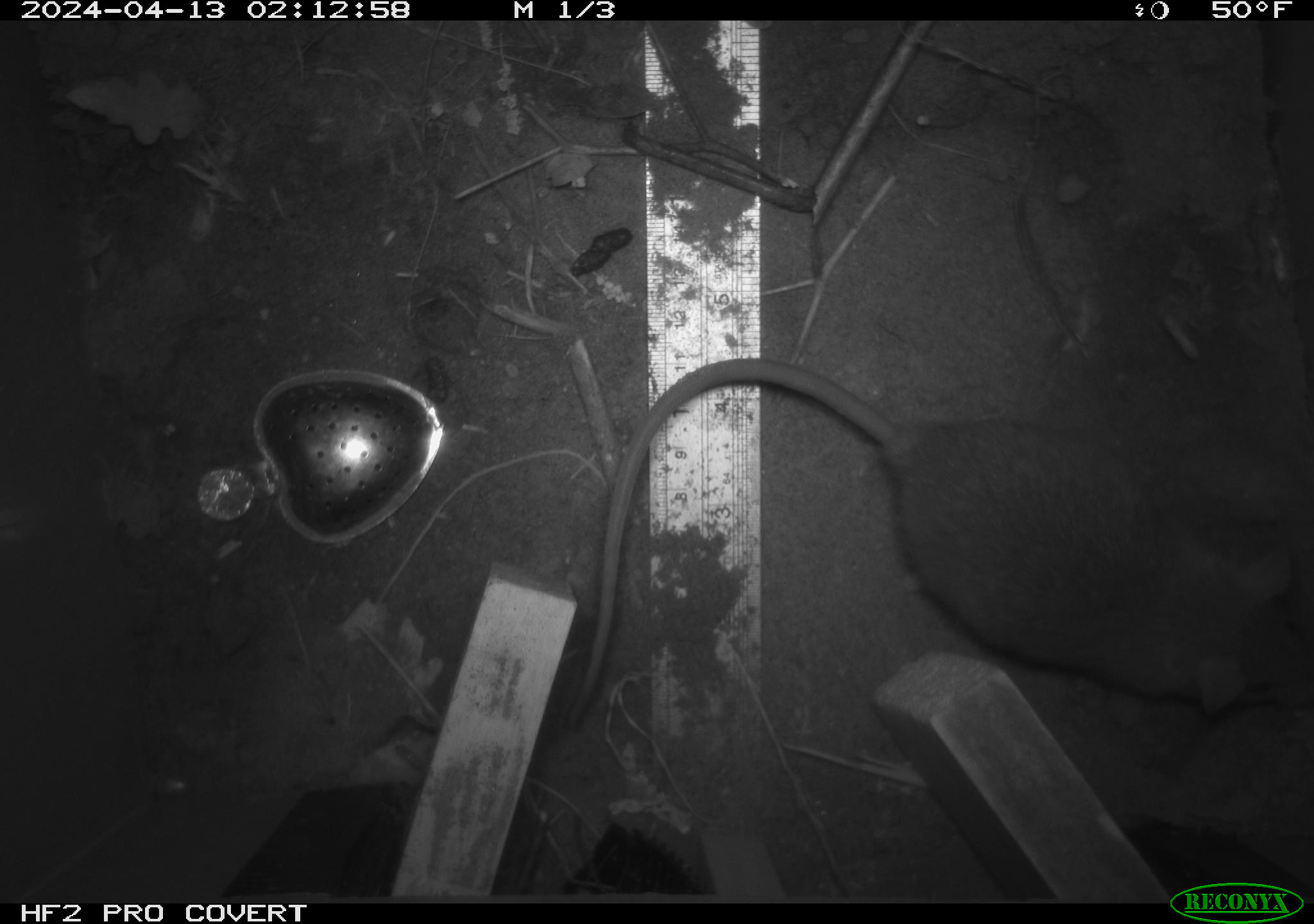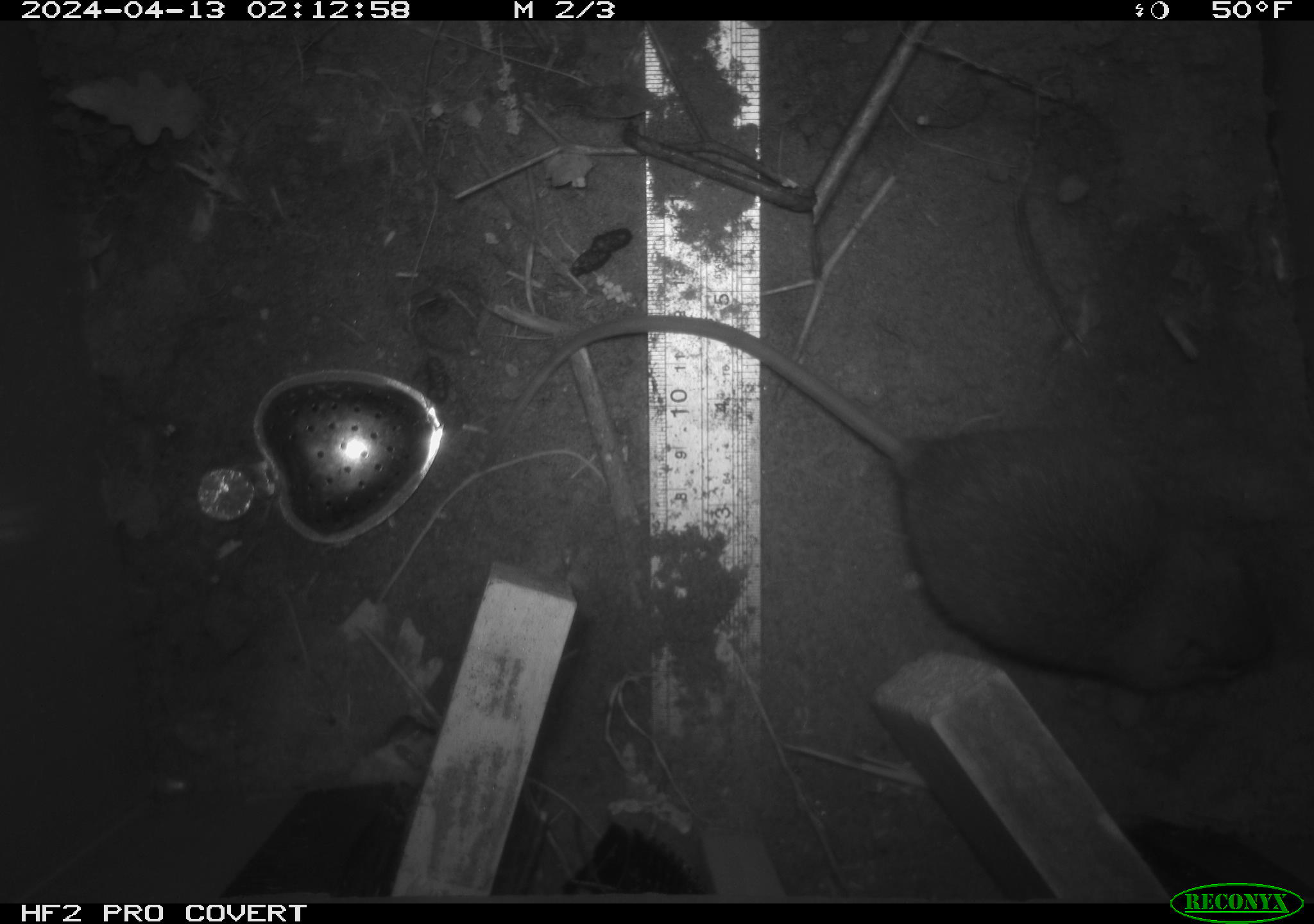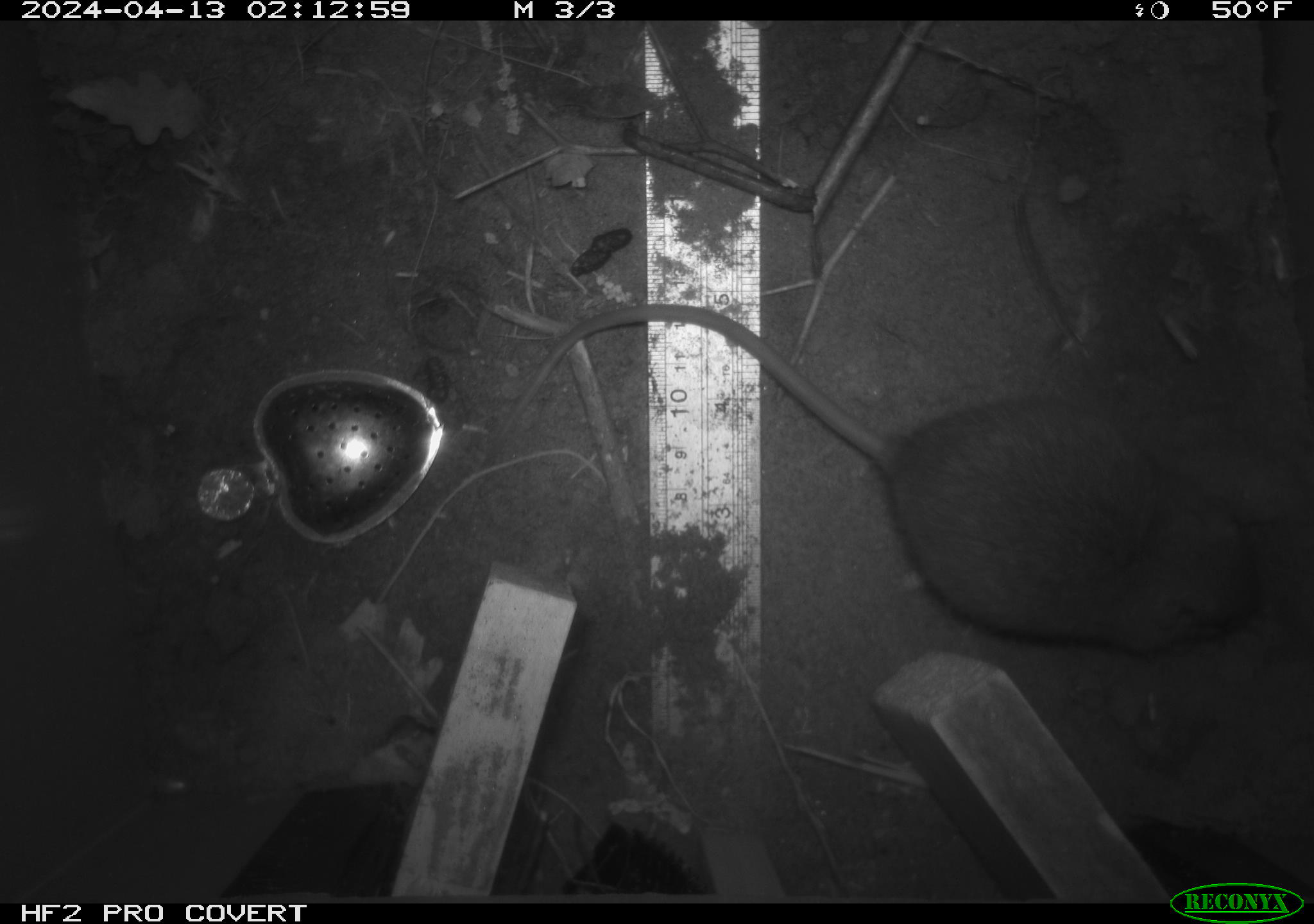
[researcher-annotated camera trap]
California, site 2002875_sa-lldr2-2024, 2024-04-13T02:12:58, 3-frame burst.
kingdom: Animalia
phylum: Chordata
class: Mammalia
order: Rodentia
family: Muridae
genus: Rattus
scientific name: Rattus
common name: rat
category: rattus species